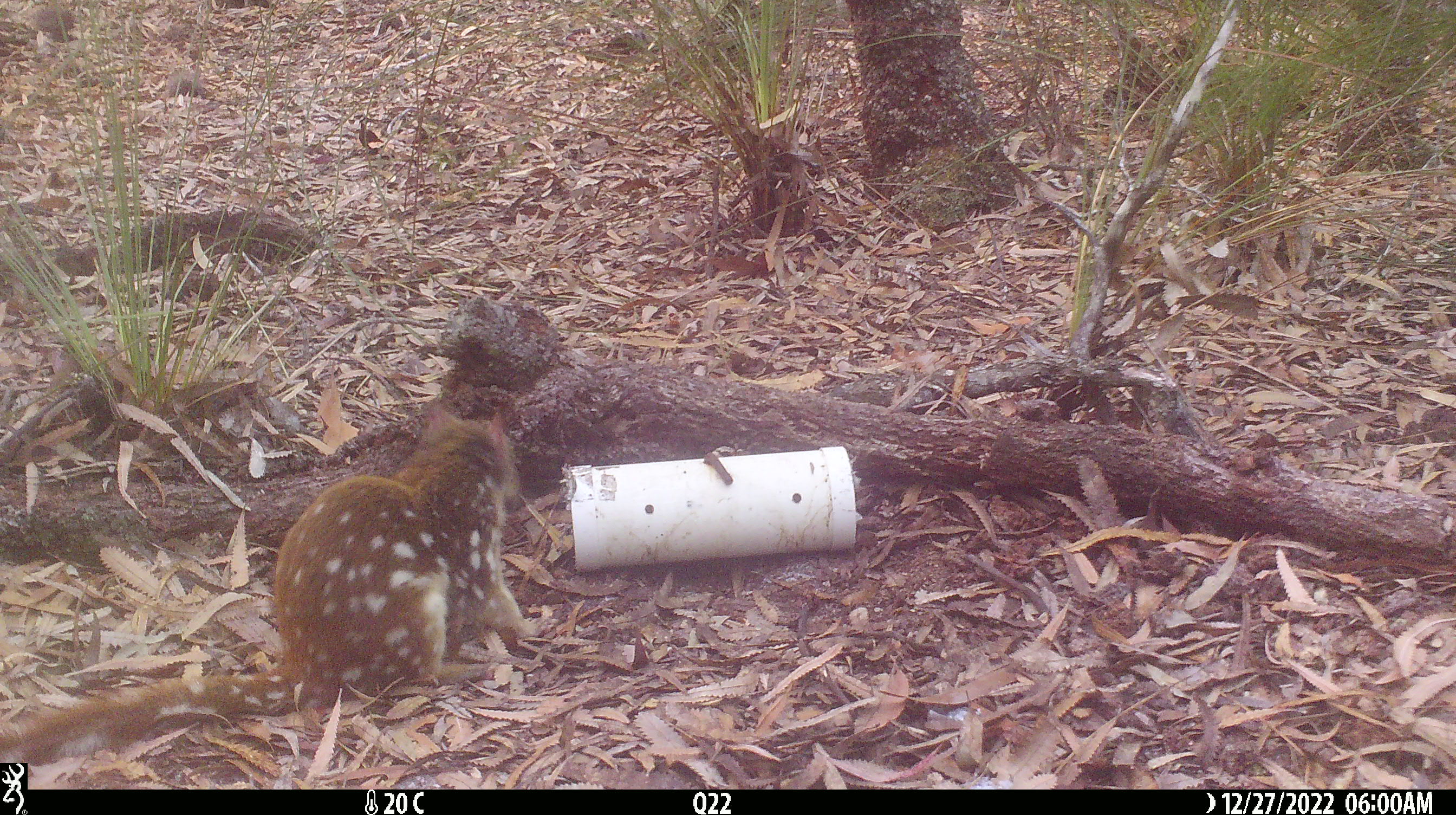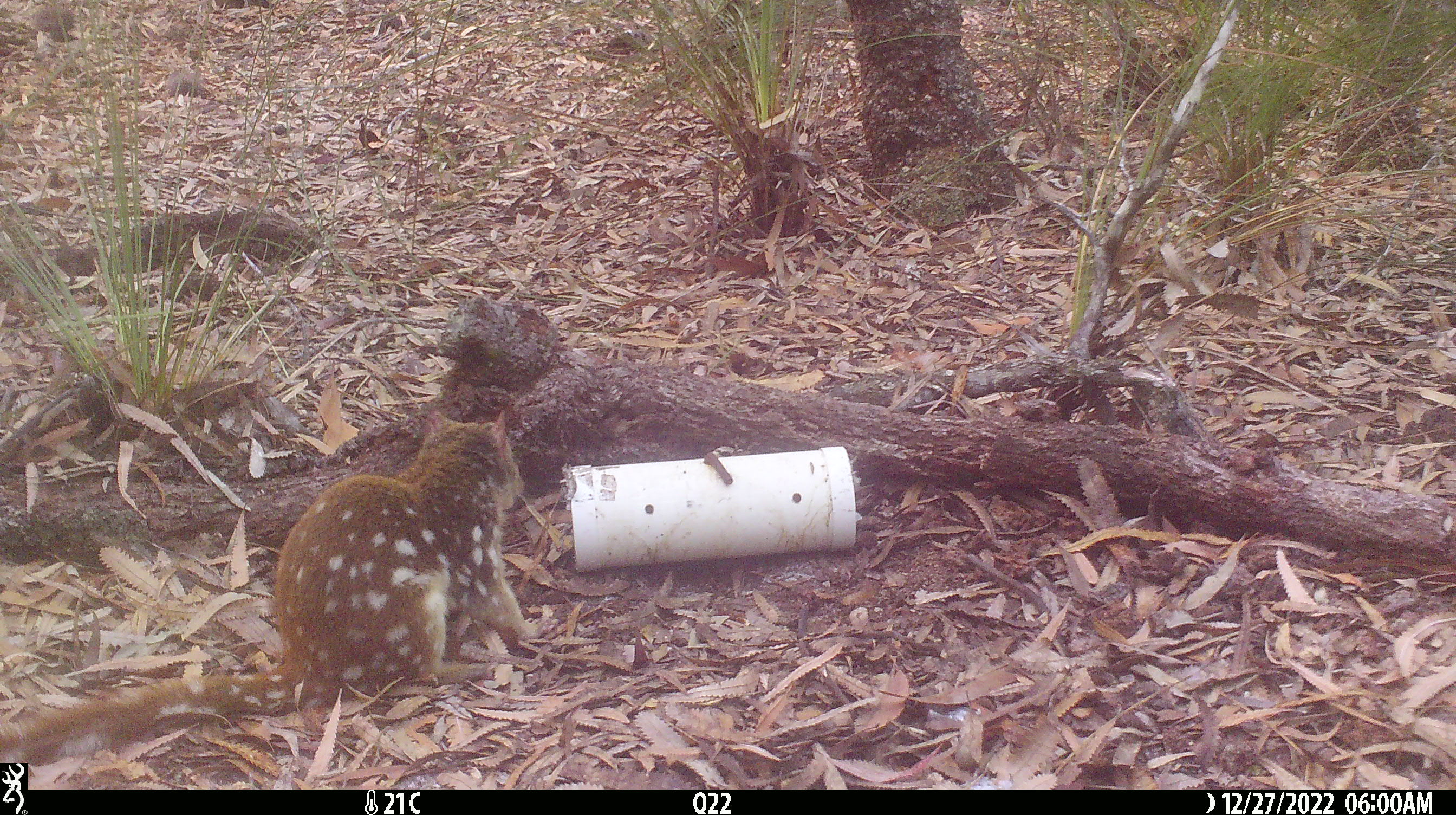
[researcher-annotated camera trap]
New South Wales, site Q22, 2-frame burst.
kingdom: Animalia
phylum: Chordata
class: Mammalia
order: Dasyuromorphia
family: Dasyuridae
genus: Dasyurus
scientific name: Dasyurus maculatus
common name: spotted-tailed quoll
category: quoll